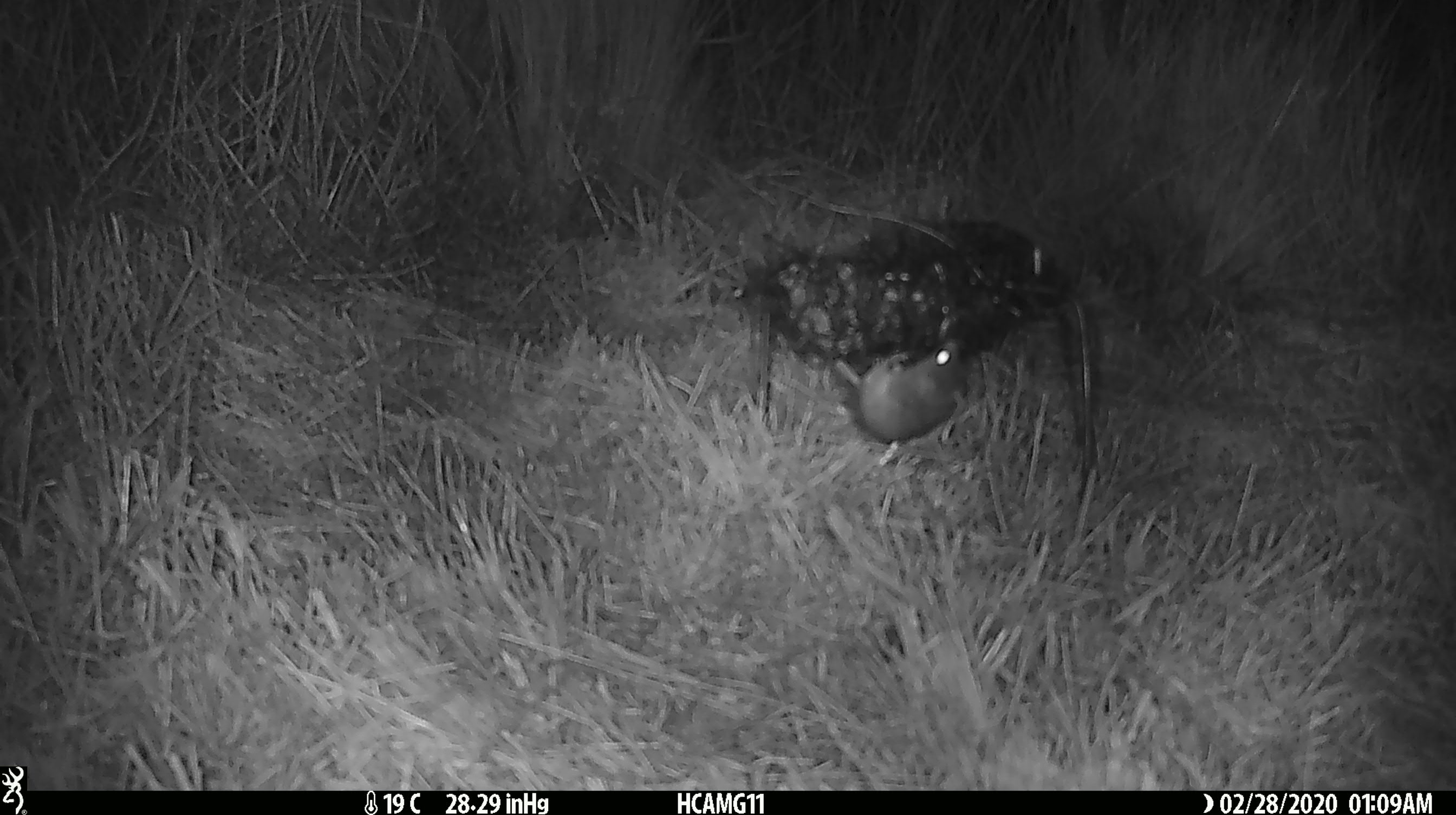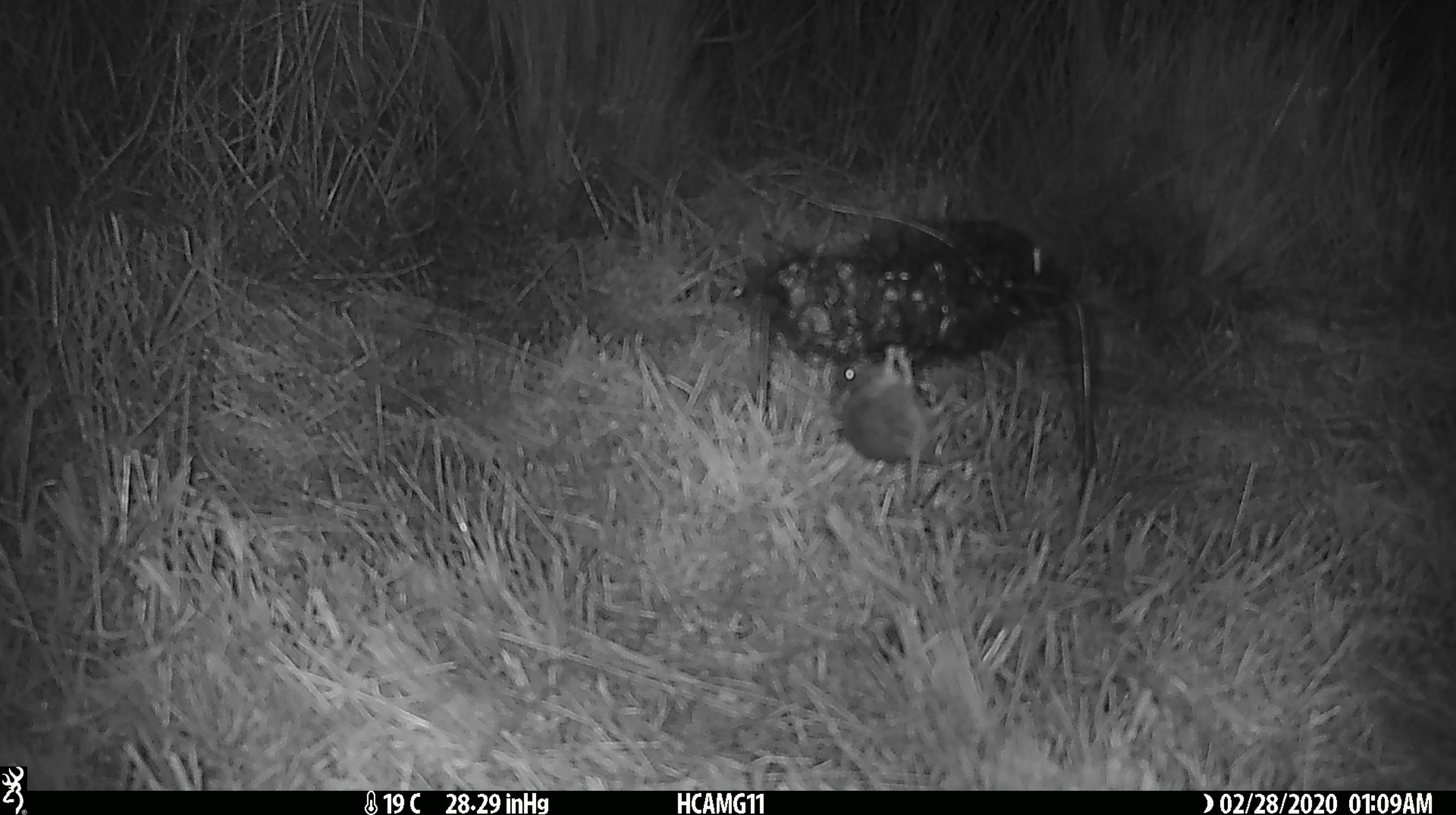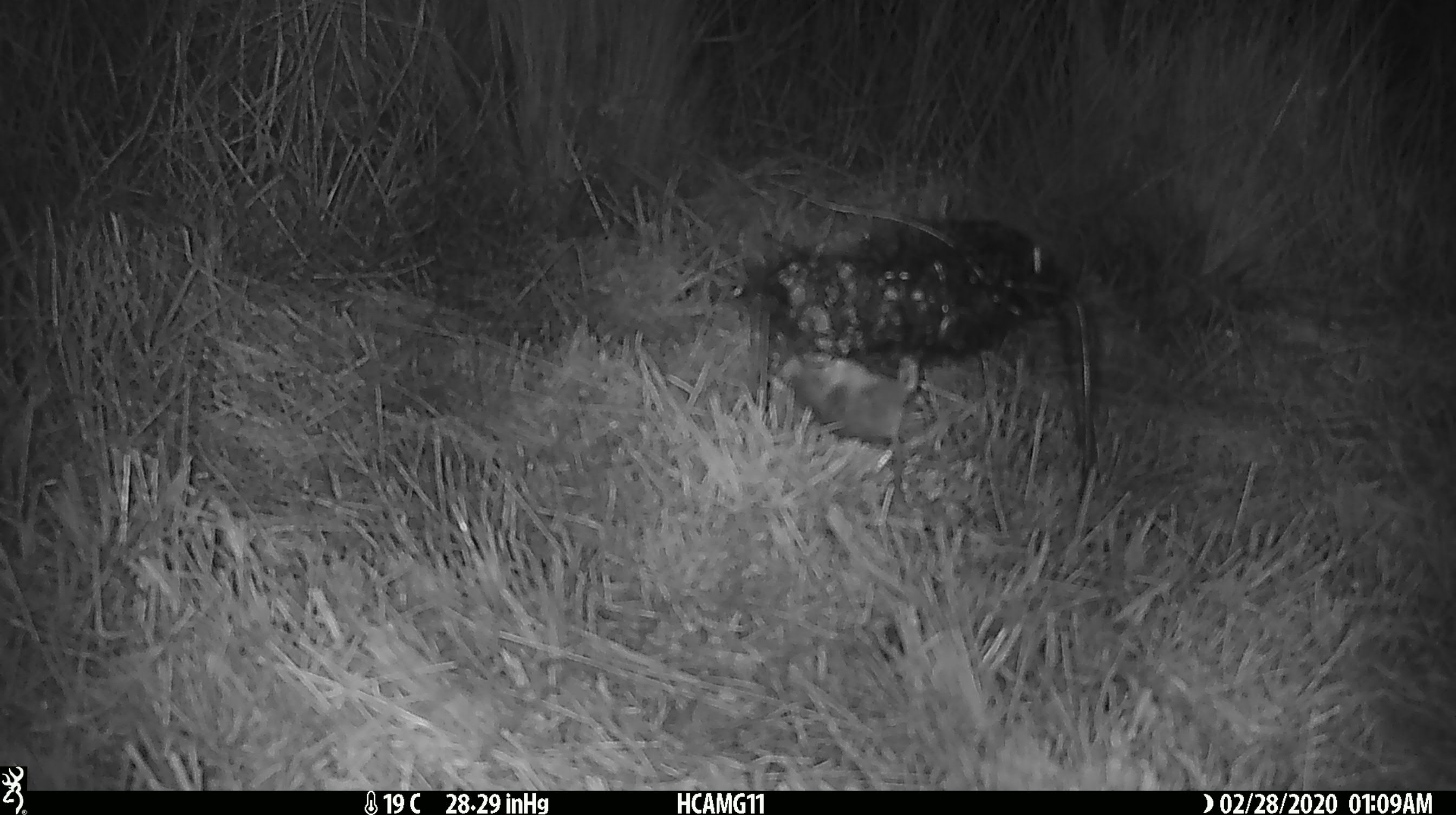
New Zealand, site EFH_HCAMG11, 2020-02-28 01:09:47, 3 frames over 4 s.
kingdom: Animalia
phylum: Chordata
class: Mammalia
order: Rodentia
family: Muridae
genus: Mus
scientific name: Mus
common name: mouse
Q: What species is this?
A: Mouse (Mus).